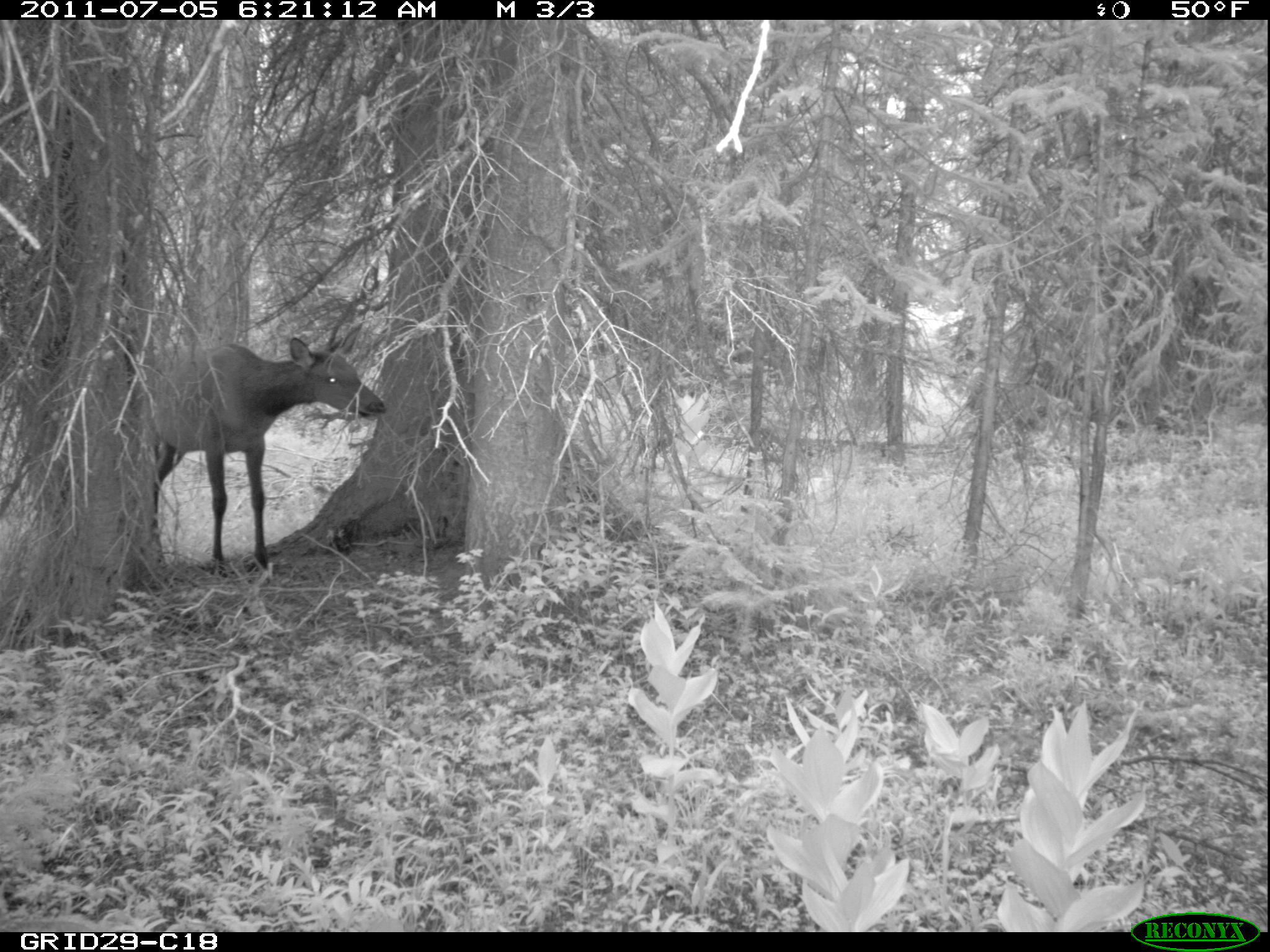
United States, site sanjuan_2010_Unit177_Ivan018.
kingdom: Animalia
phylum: Chordata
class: Mammalia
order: Artiodactyla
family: Cervidae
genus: Cervus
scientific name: Cervus elaphus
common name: red deer